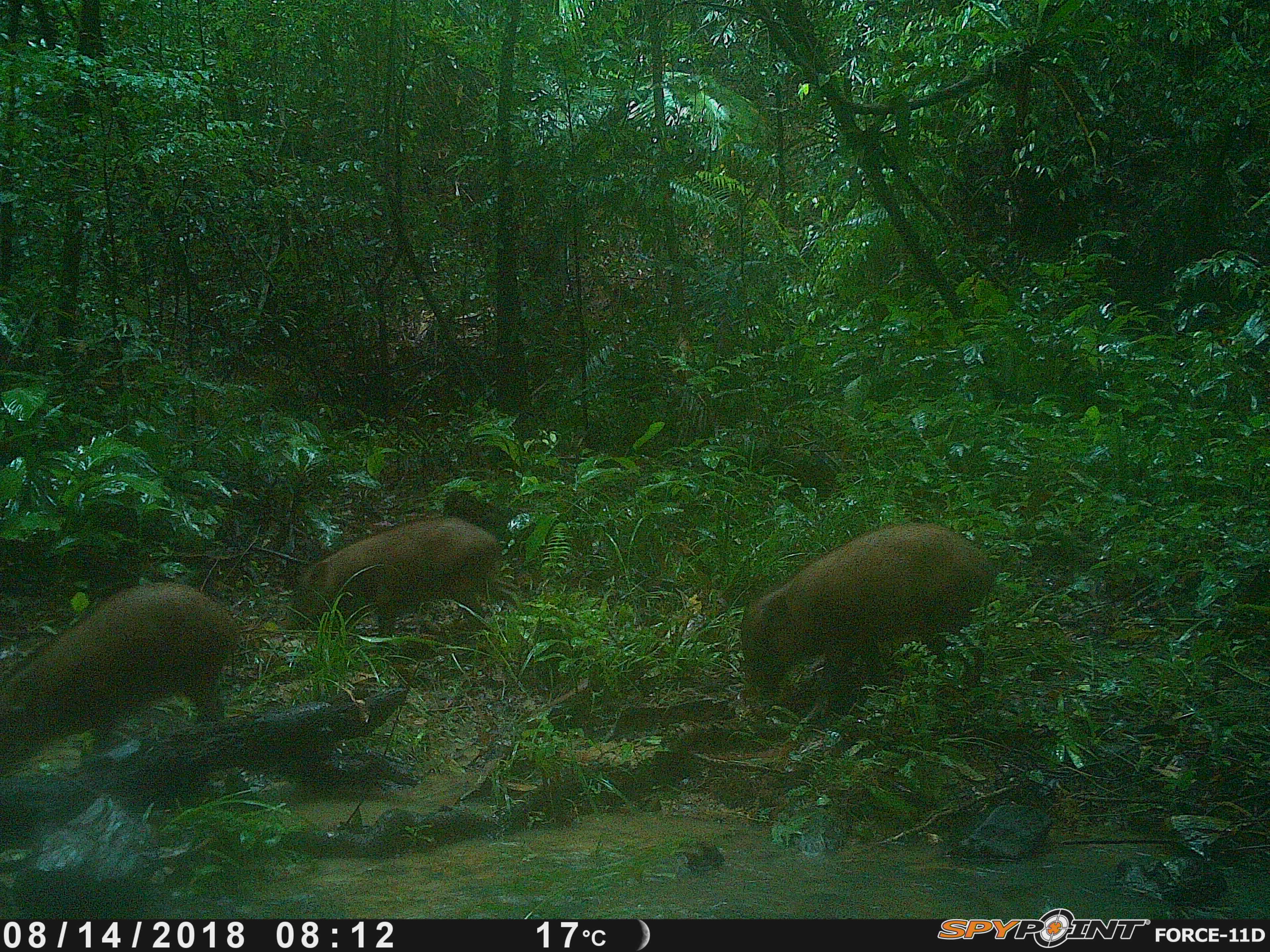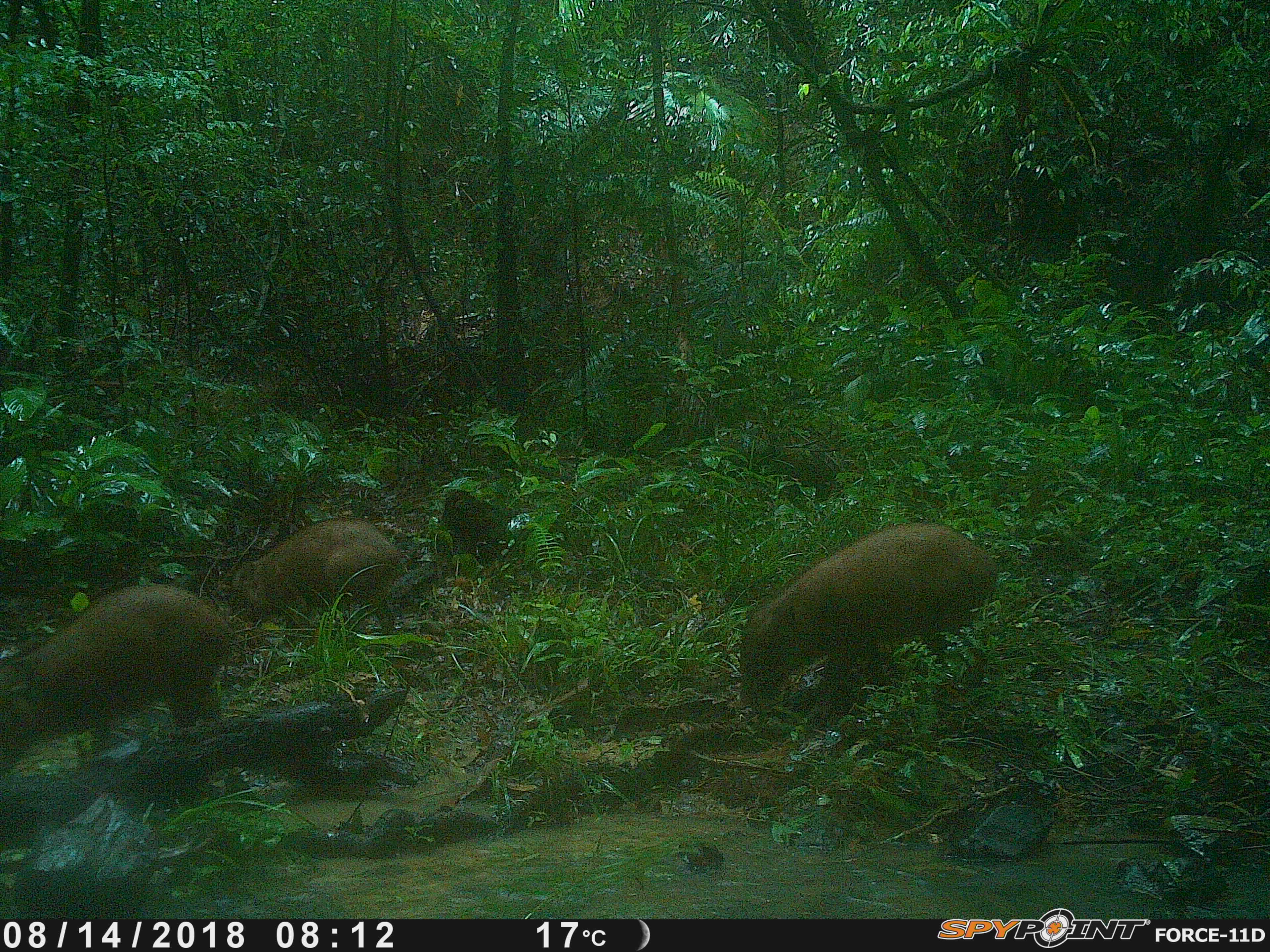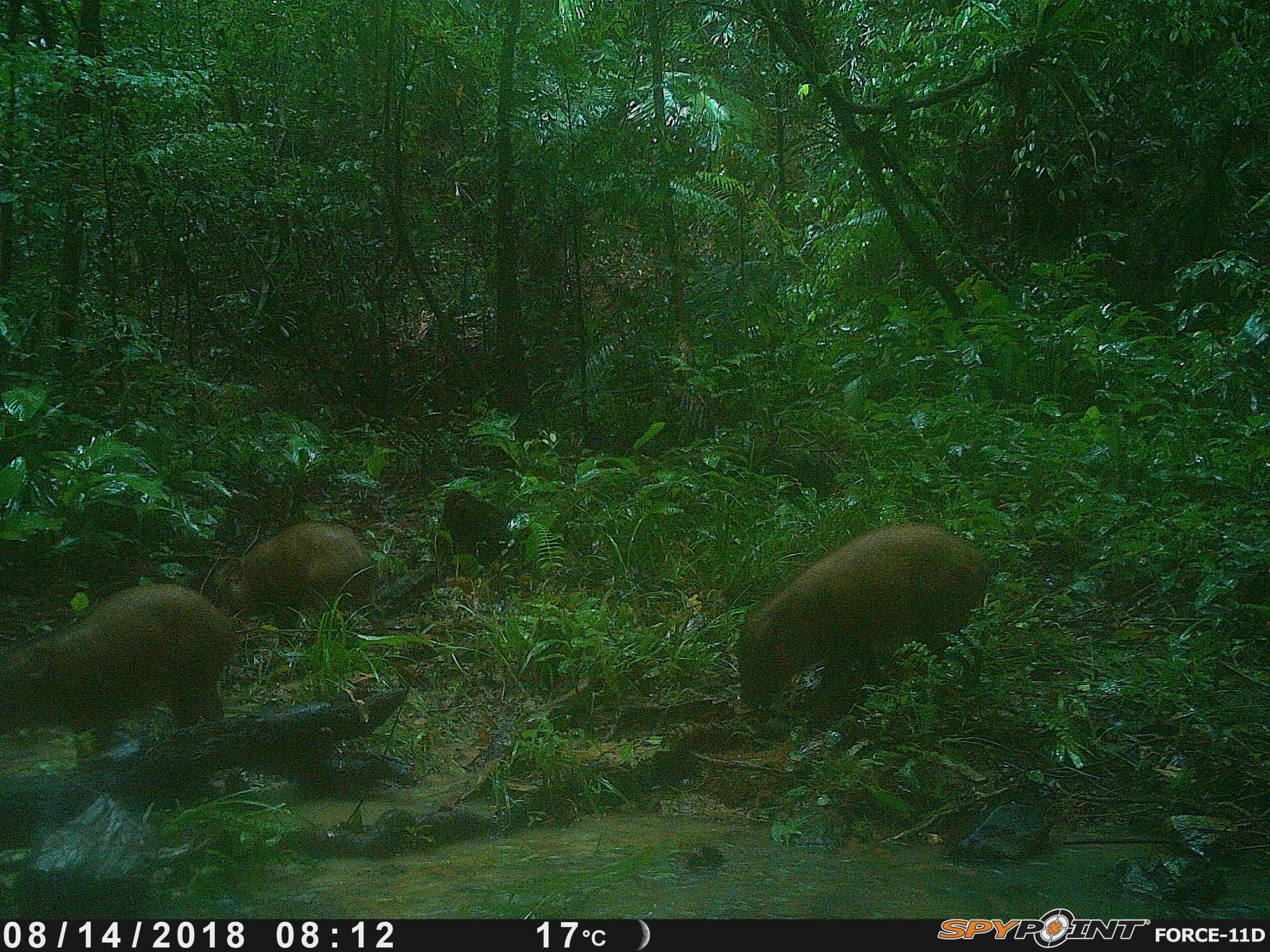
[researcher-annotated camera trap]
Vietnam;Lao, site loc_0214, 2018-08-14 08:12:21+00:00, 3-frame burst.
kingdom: Animalia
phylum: Chordata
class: Mammalia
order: Artiodactyla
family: Suidae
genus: Sus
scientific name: Sus scrofa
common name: eurasian wild pig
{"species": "eurasian wild pig (Sus scrofa)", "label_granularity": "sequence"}